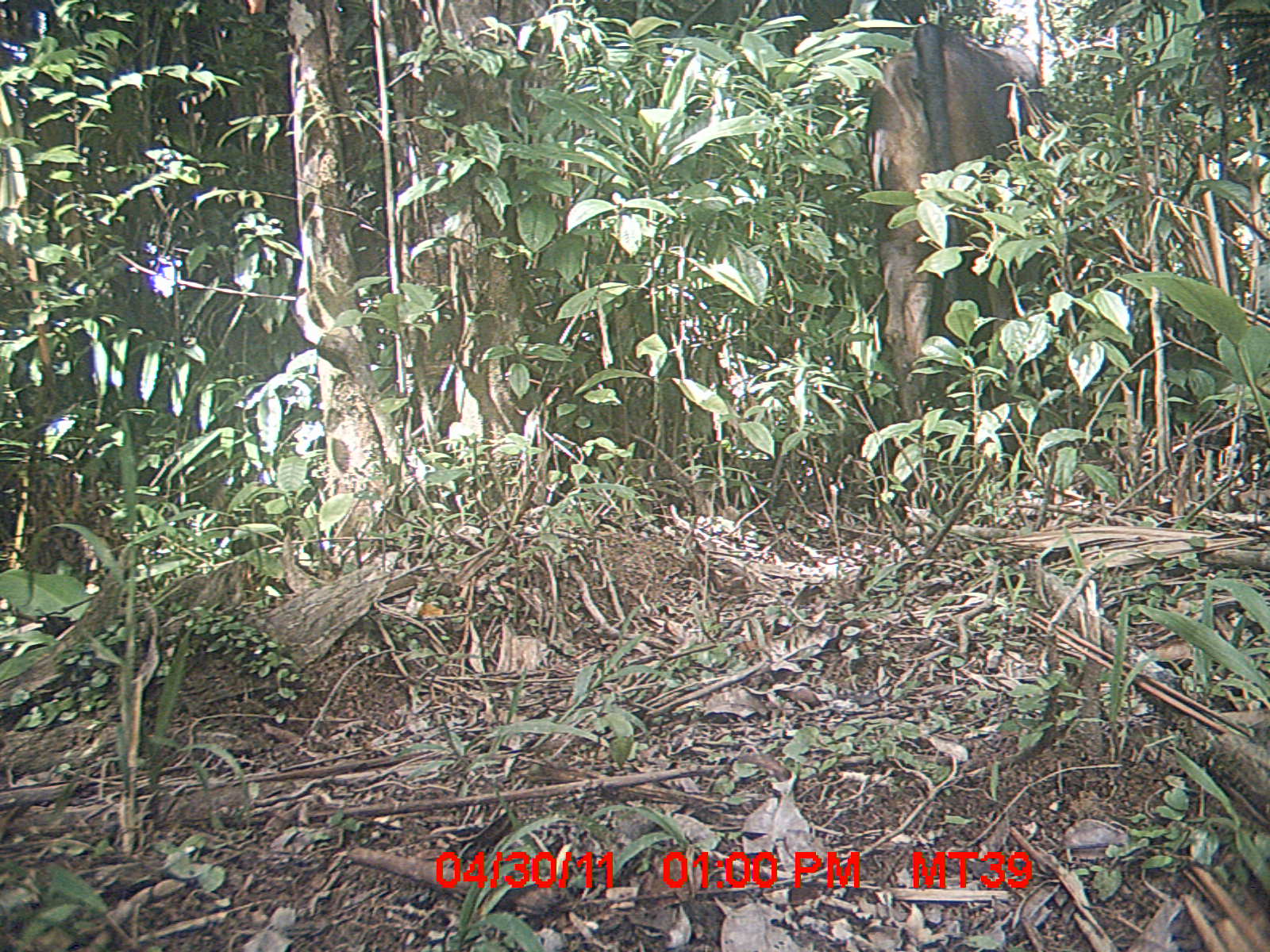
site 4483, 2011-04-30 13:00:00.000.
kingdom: Animalia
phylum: Chordata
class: Mammalia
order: Artiodactyla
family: Bovidae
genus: Bos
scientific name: Bos taurus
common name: domestic cattle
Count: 1.